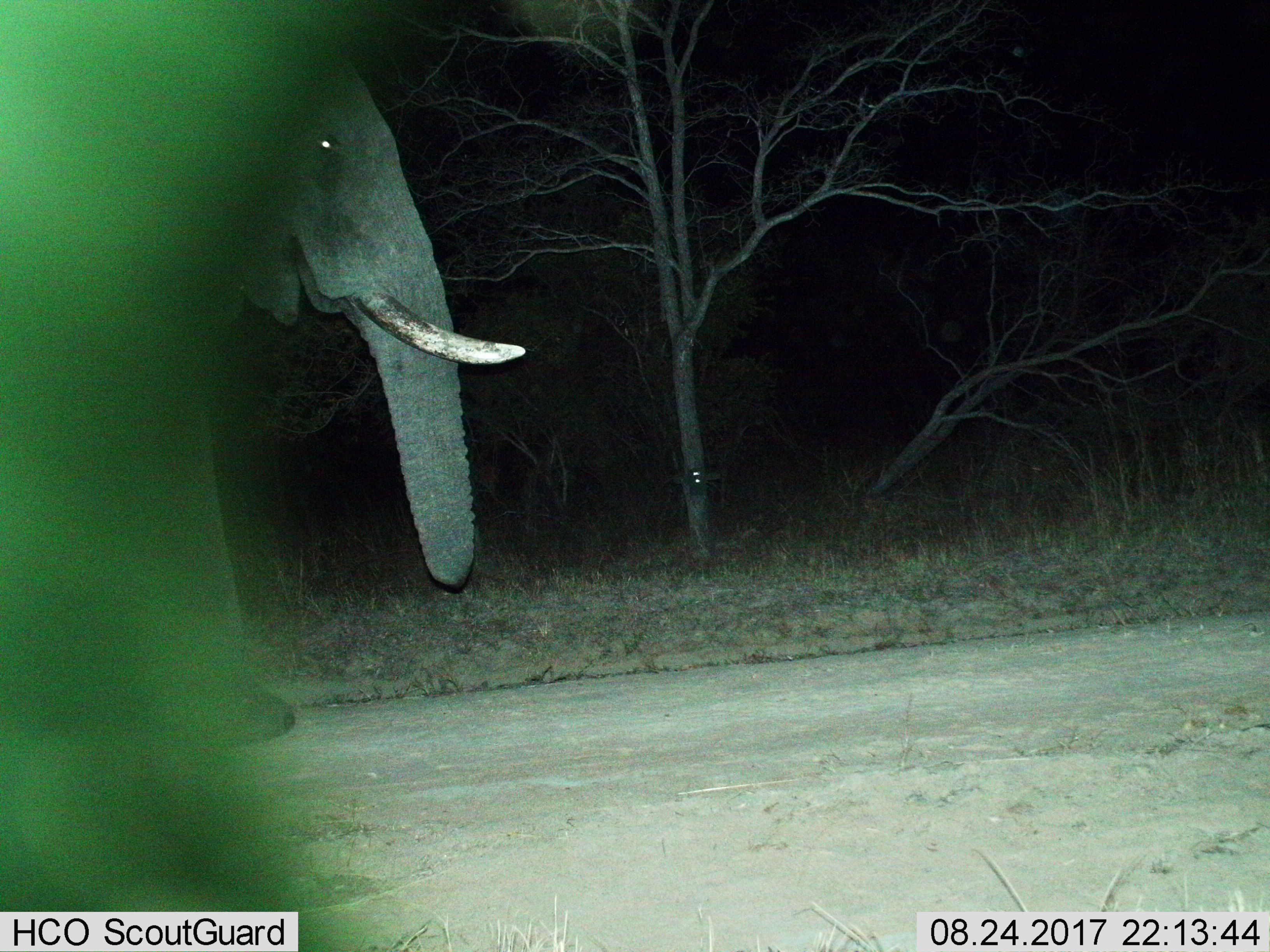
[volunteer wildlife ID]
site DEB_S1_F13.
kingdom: Animalia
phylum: Chordata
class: Mammalia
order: Proboscidea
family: Elephantidae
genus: Loxodonta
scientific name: Loxodonta africana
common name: african bush elephant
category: elephant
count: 1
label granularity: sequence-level